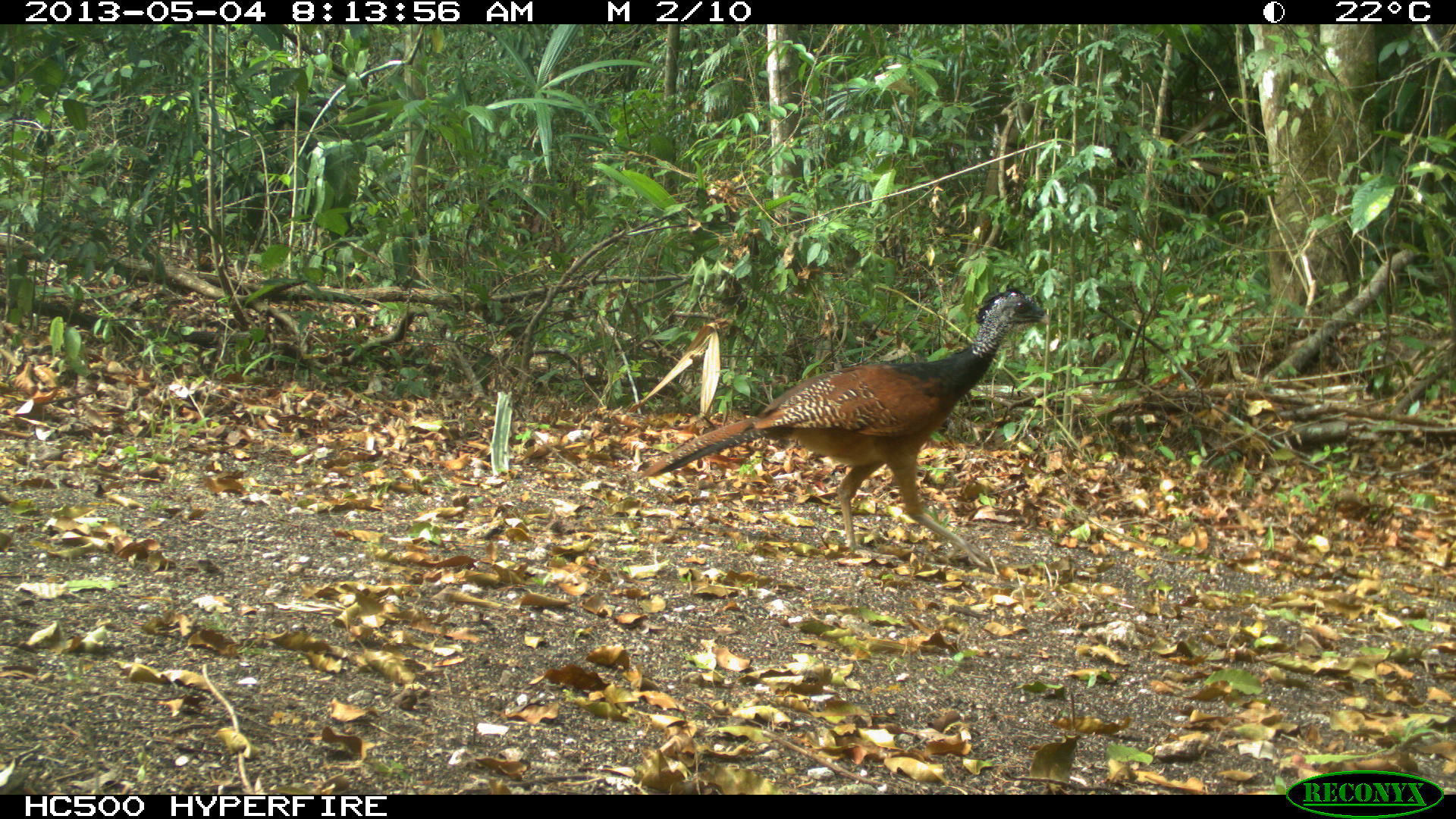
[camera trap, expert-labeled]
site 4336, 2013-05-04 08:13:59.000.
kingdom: Animalia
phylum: Chordata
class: Aves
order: Galliformes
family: Cracidae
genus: Crax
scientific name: Crax rubra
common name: great curassow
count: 1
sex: female